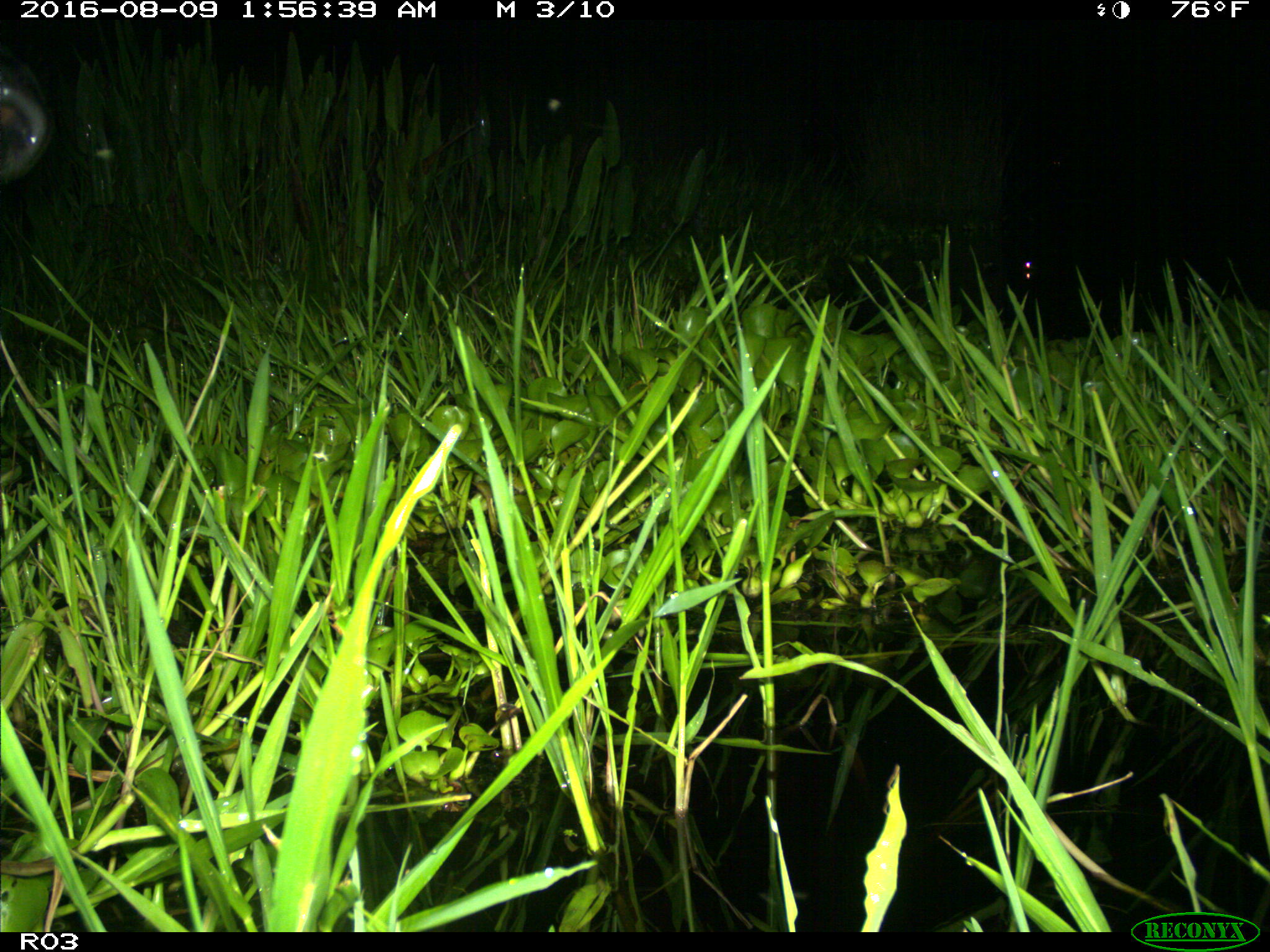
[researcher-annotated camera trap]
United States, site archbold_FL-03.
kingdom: Animalia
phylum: Chordata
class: Mammalia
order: Artiodactyla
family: Bovidae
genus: Bos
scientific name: Bos taurus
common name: domestic cow